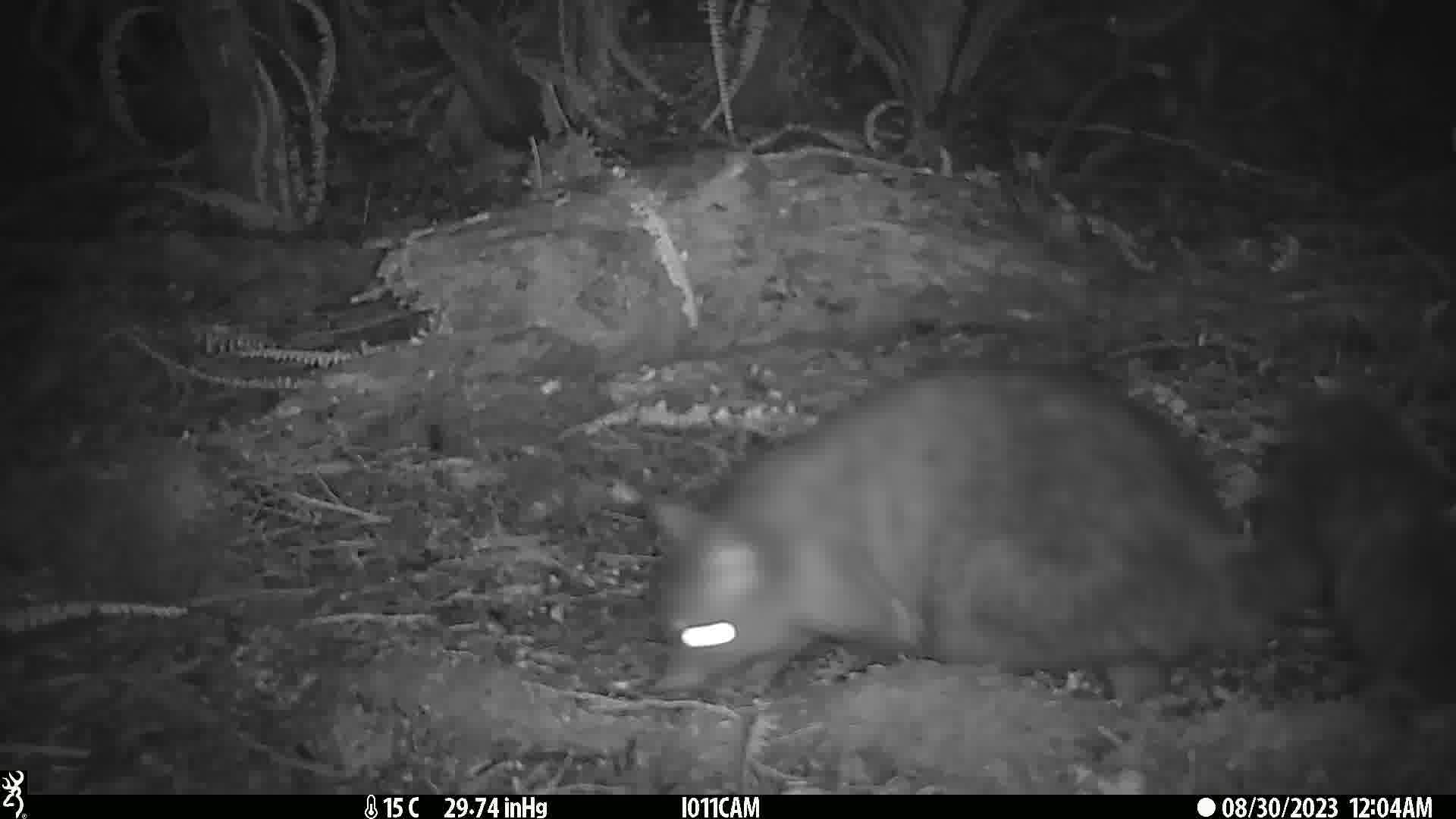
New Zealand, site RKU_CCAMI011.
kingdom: Animalia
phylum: Chordata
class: Mammalia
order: Diprotodontia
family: Phalangeridae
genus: Trichosurus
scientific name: Trichosurus vulpecula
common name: common brushtail possum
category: possum